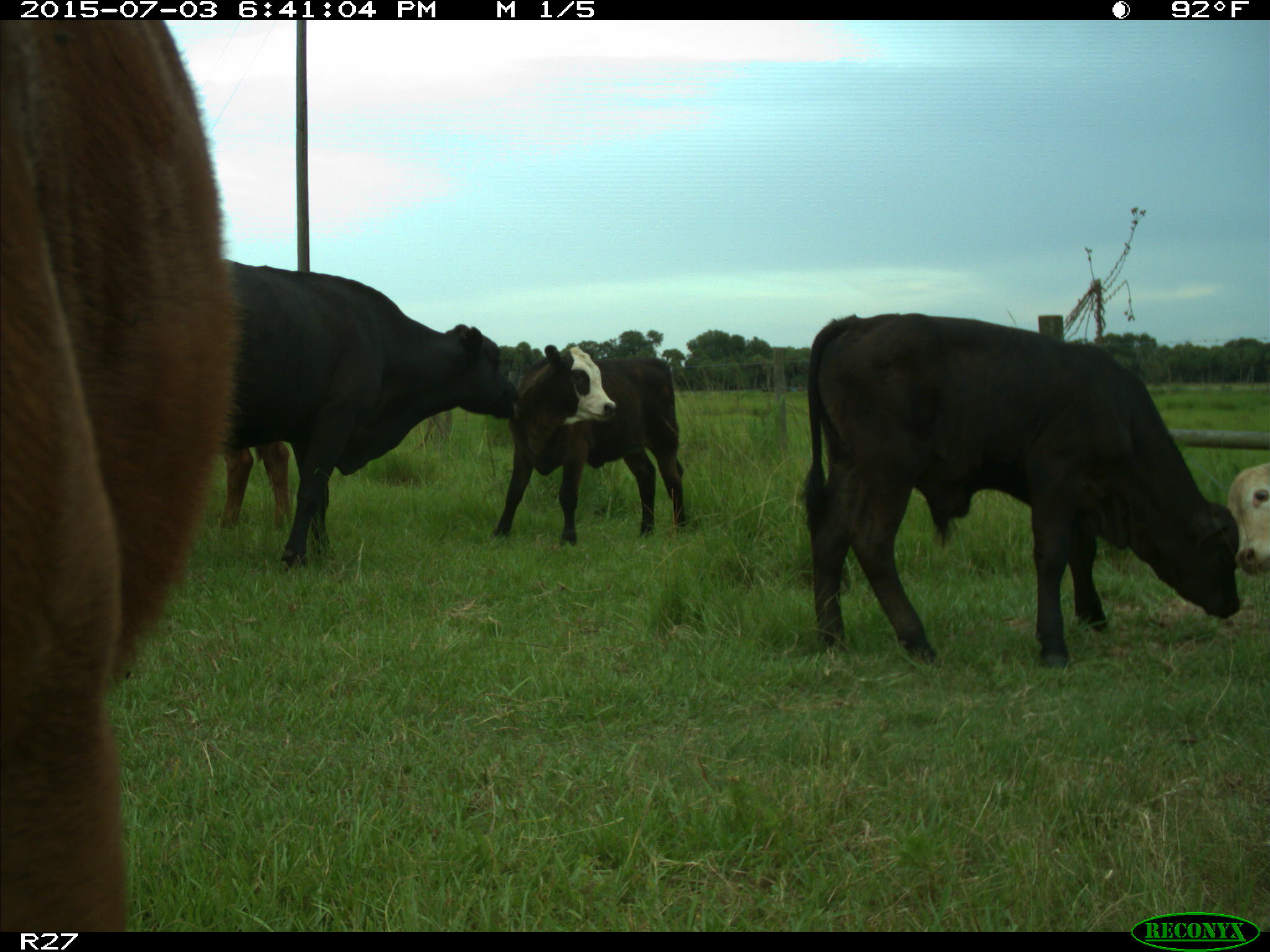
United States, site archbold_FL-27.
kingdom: Animalia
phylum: Chordata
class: Mammalia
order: Artiodactyla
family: Bovidae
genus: Bos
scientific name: Bos taurus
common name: domestic cow